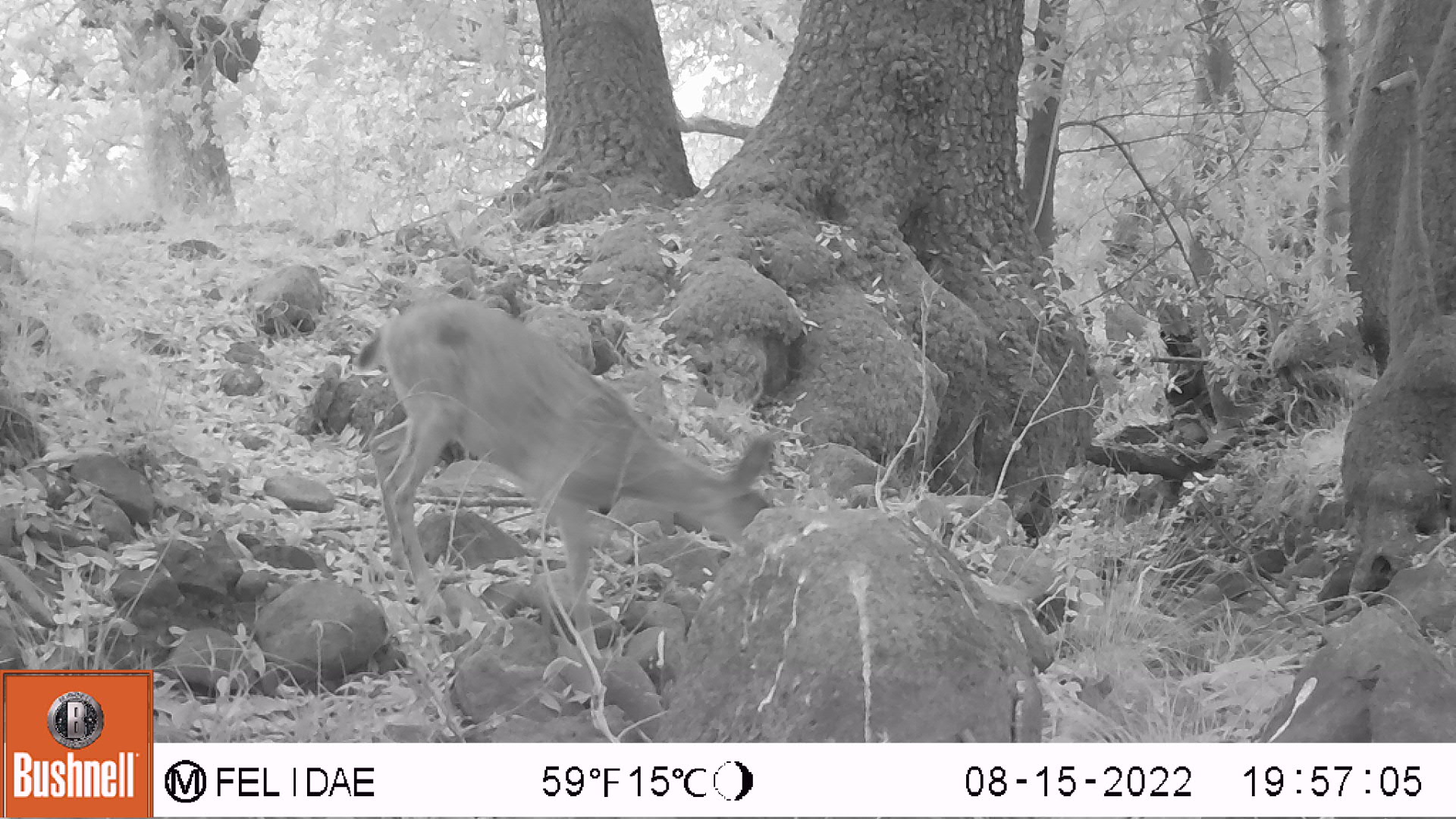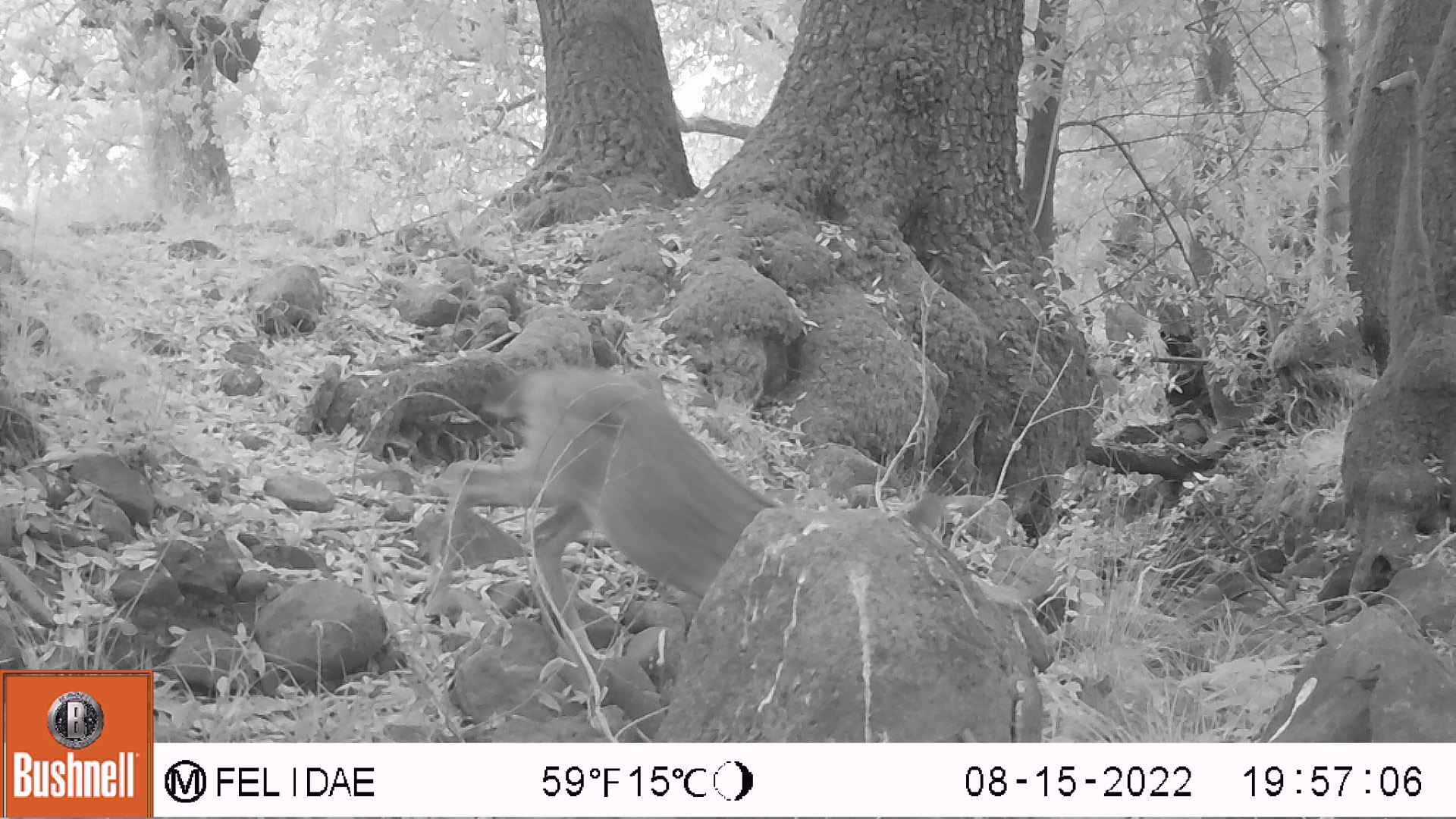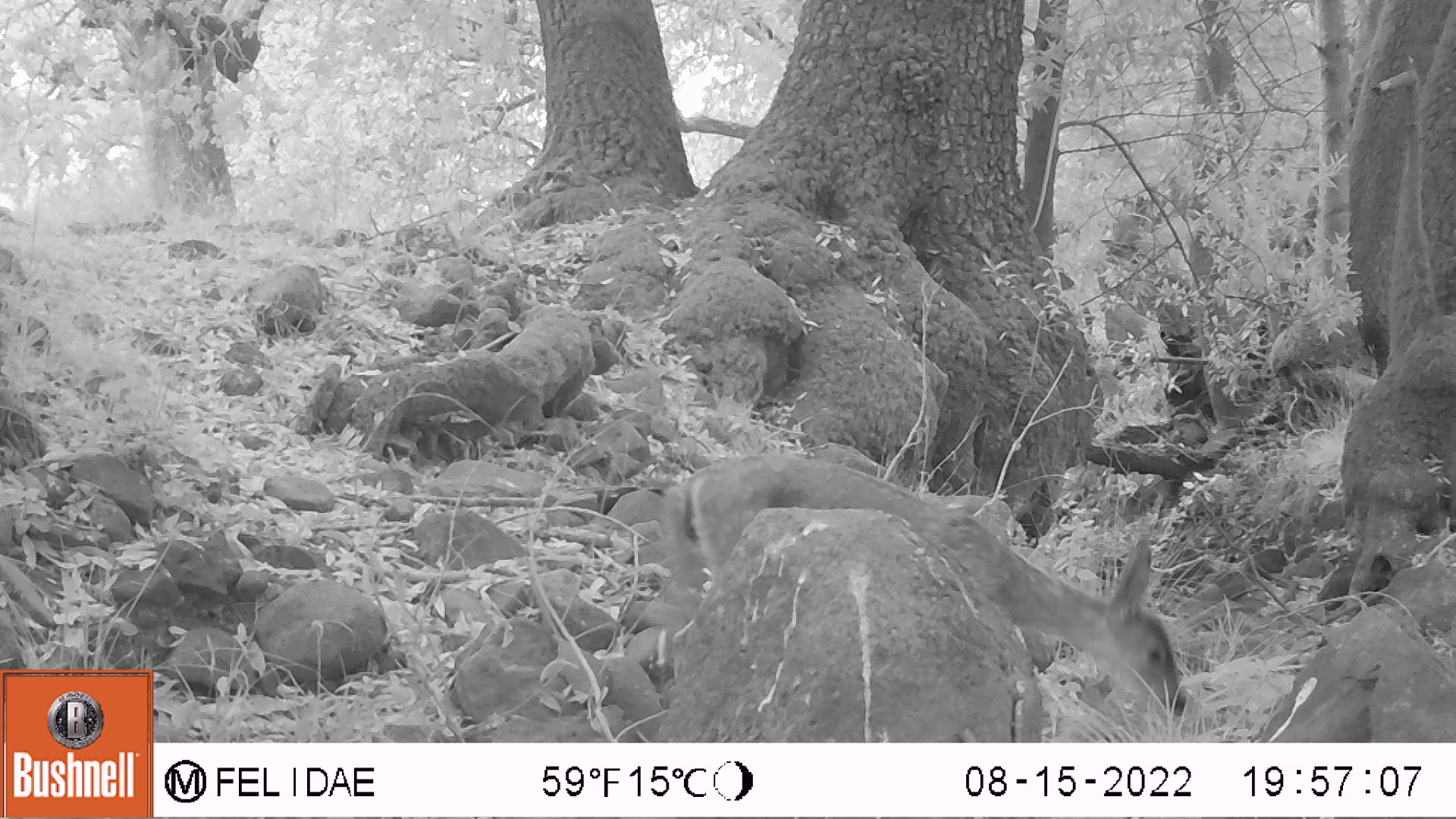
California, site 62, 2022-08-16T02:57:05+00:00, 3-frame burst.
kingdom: Animalia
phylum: Chordata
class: Mammalia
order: Artiodactyla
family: Cervidae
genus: Odocoileus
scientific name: Odocoileus hemionus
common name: mule deer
Mule deer (Odocoileus hemionus).